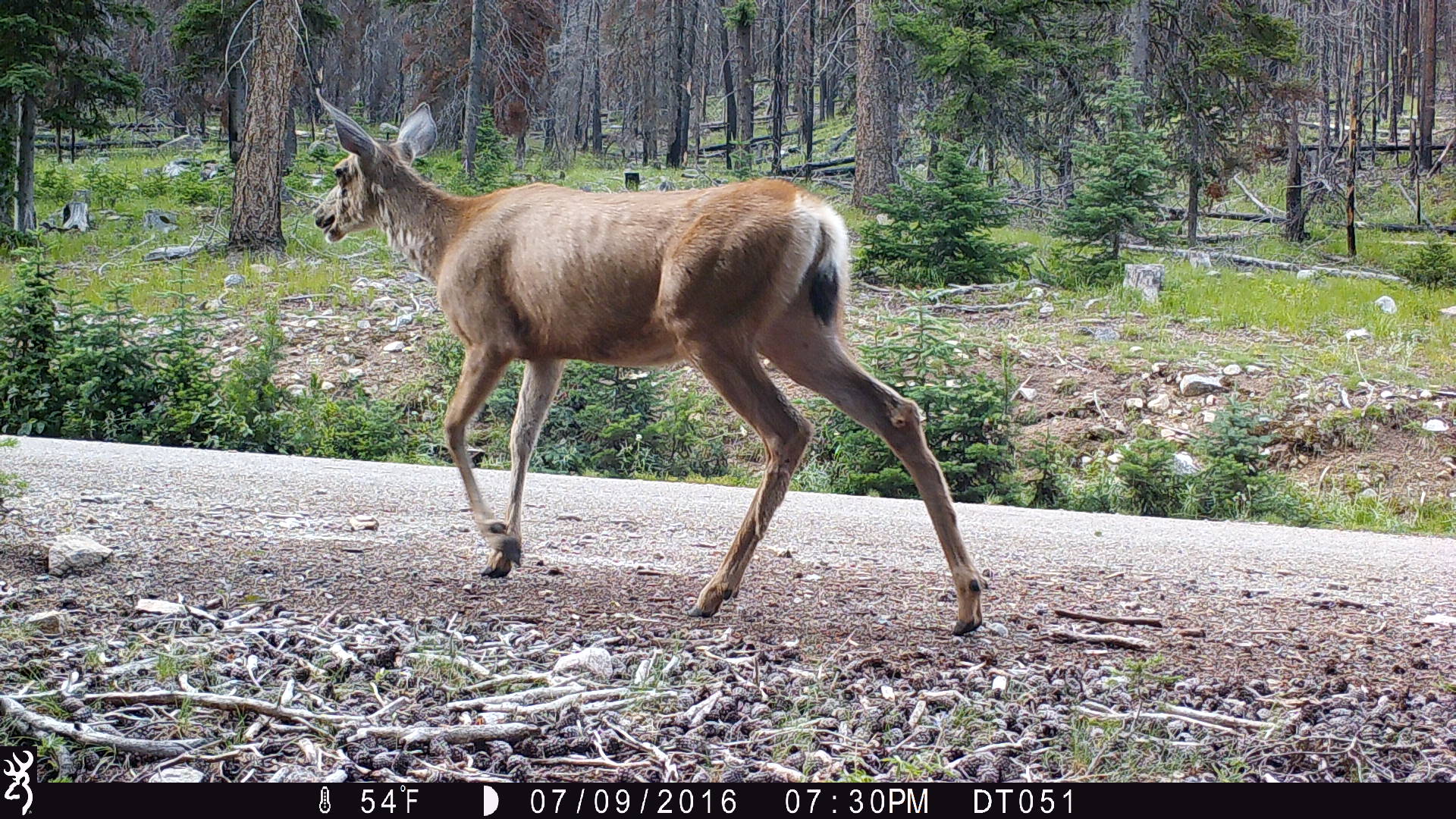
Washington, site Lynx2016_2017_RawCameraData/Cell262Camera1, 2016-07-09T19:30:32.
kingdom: Animalia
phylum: Chordata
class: Mammalia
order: Artiodactyla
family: Cervidae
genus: Odocoileus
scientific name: Odocoileus hemionus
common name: mule deer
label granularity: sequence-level